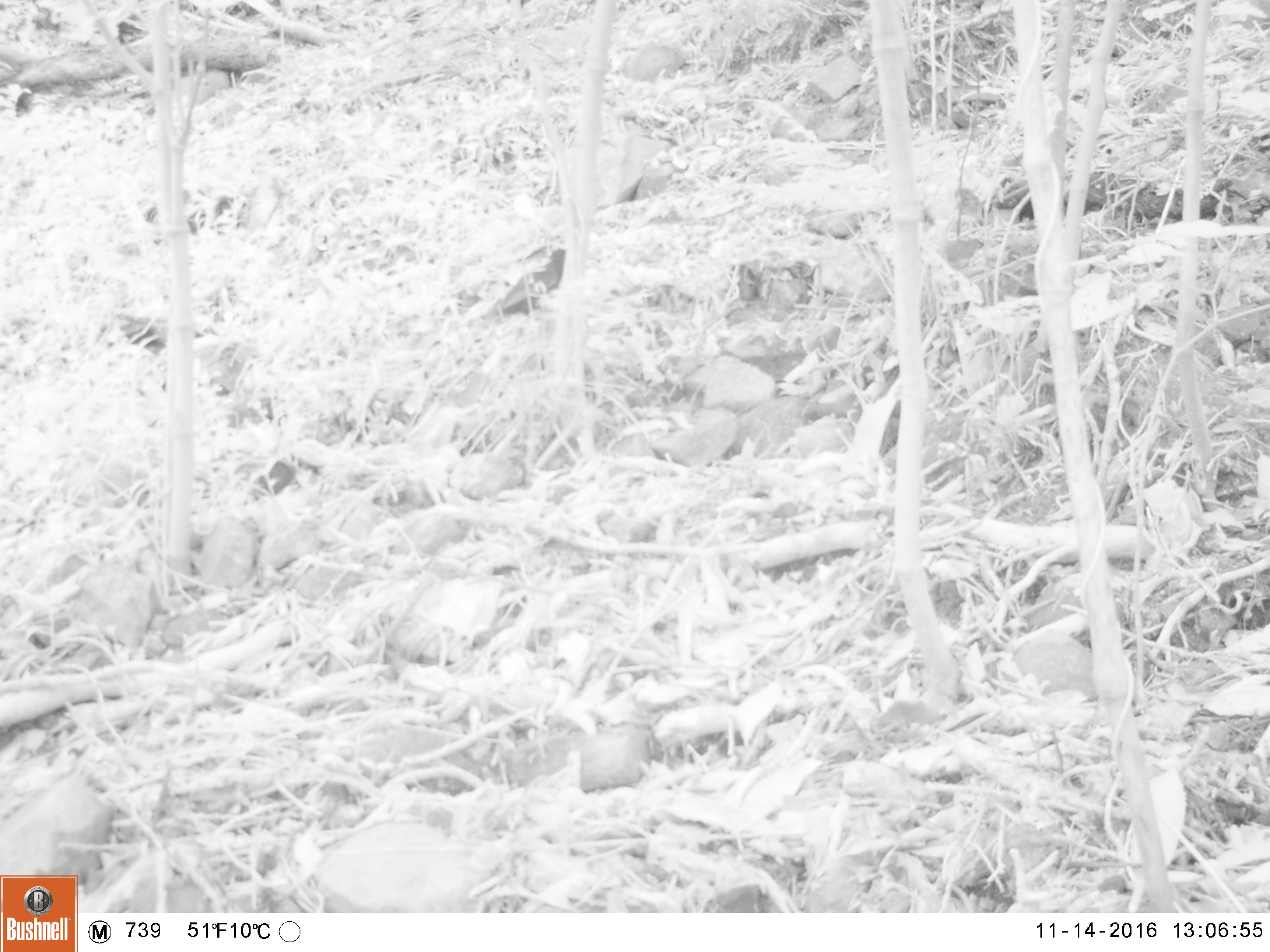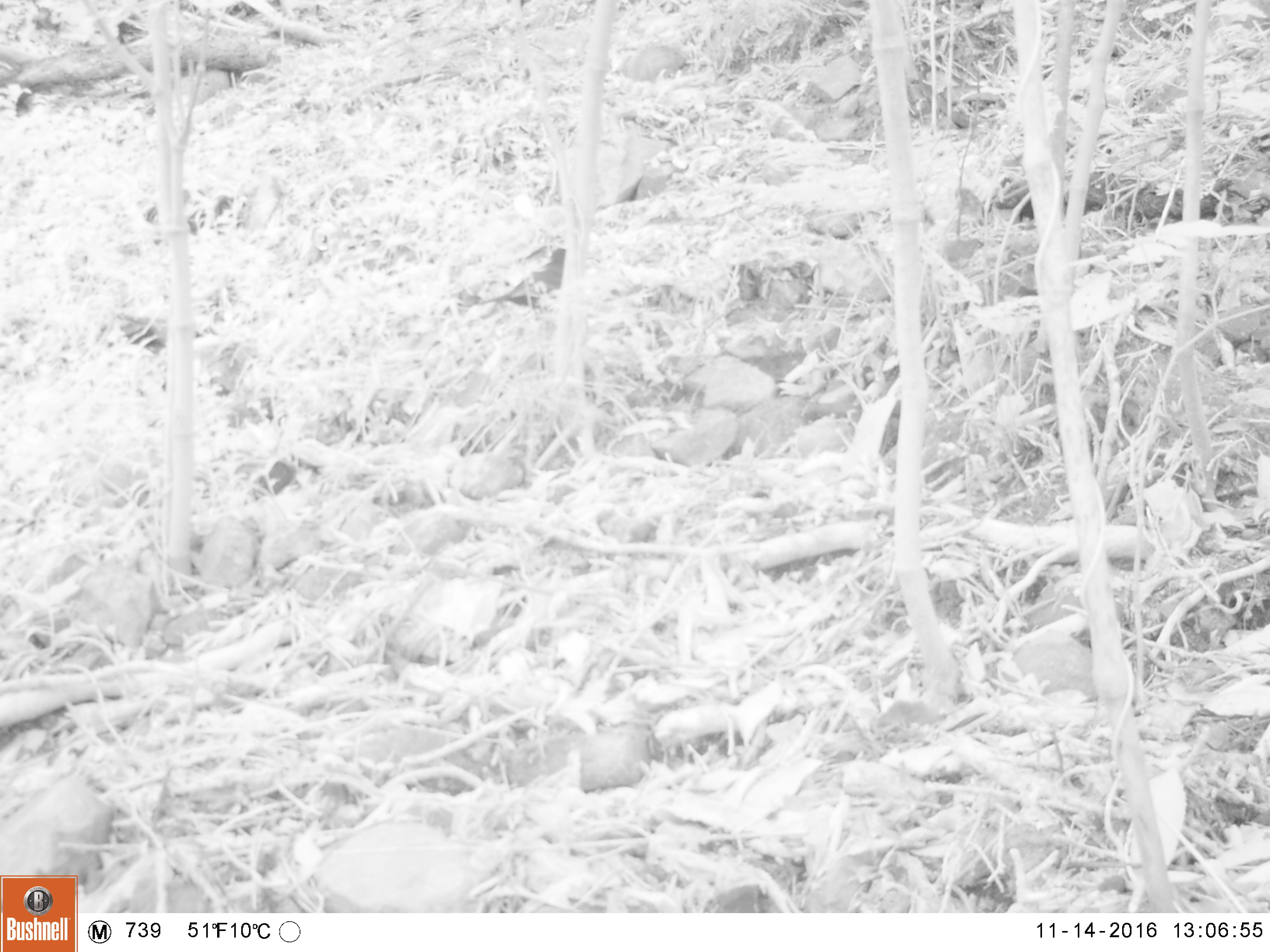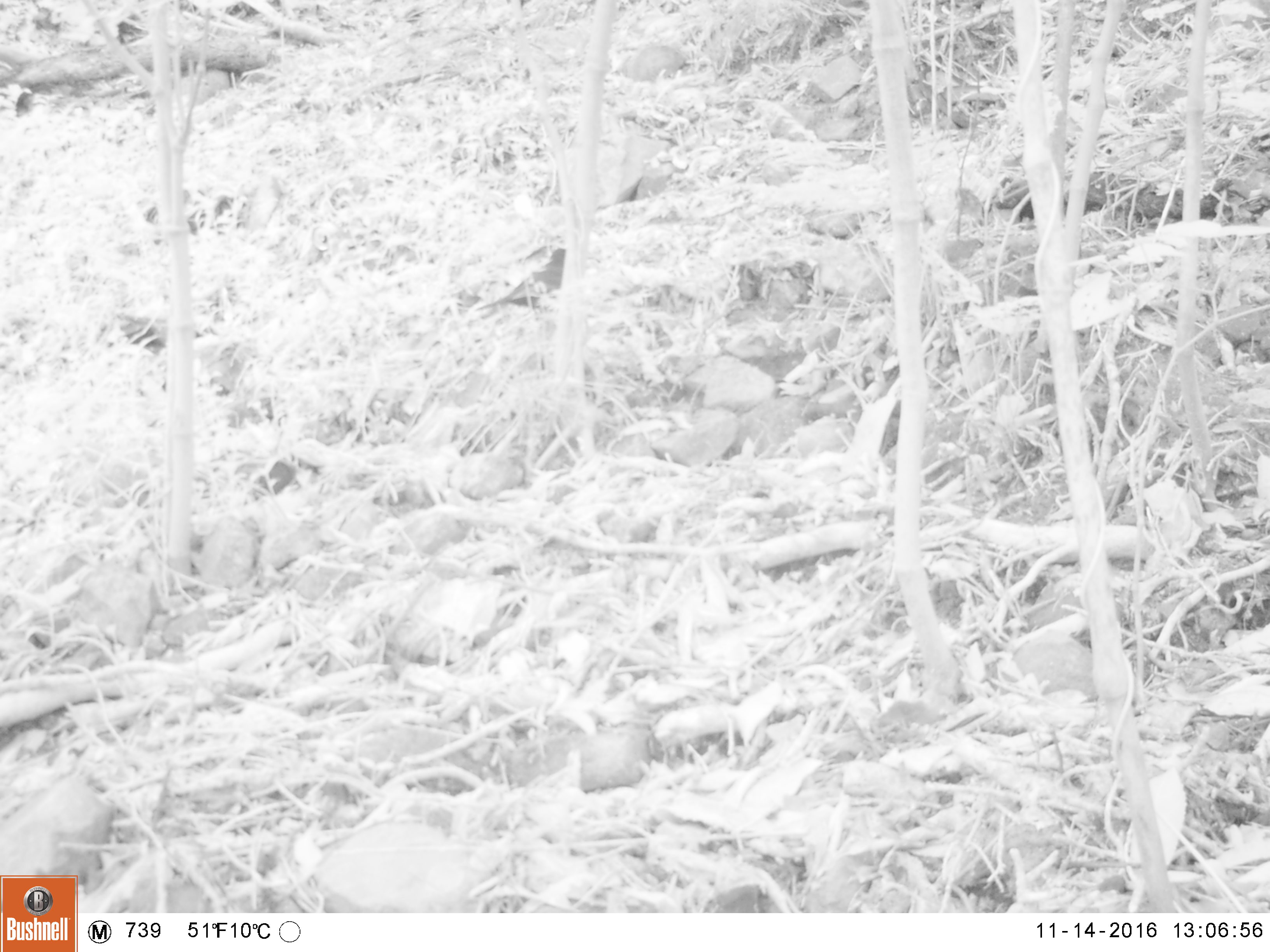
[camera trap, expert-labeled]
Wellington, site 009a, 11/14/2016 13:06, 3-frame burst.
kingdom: Animalia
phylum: Chordata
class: Aves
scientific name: Aves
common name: bird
Bird (Aves).